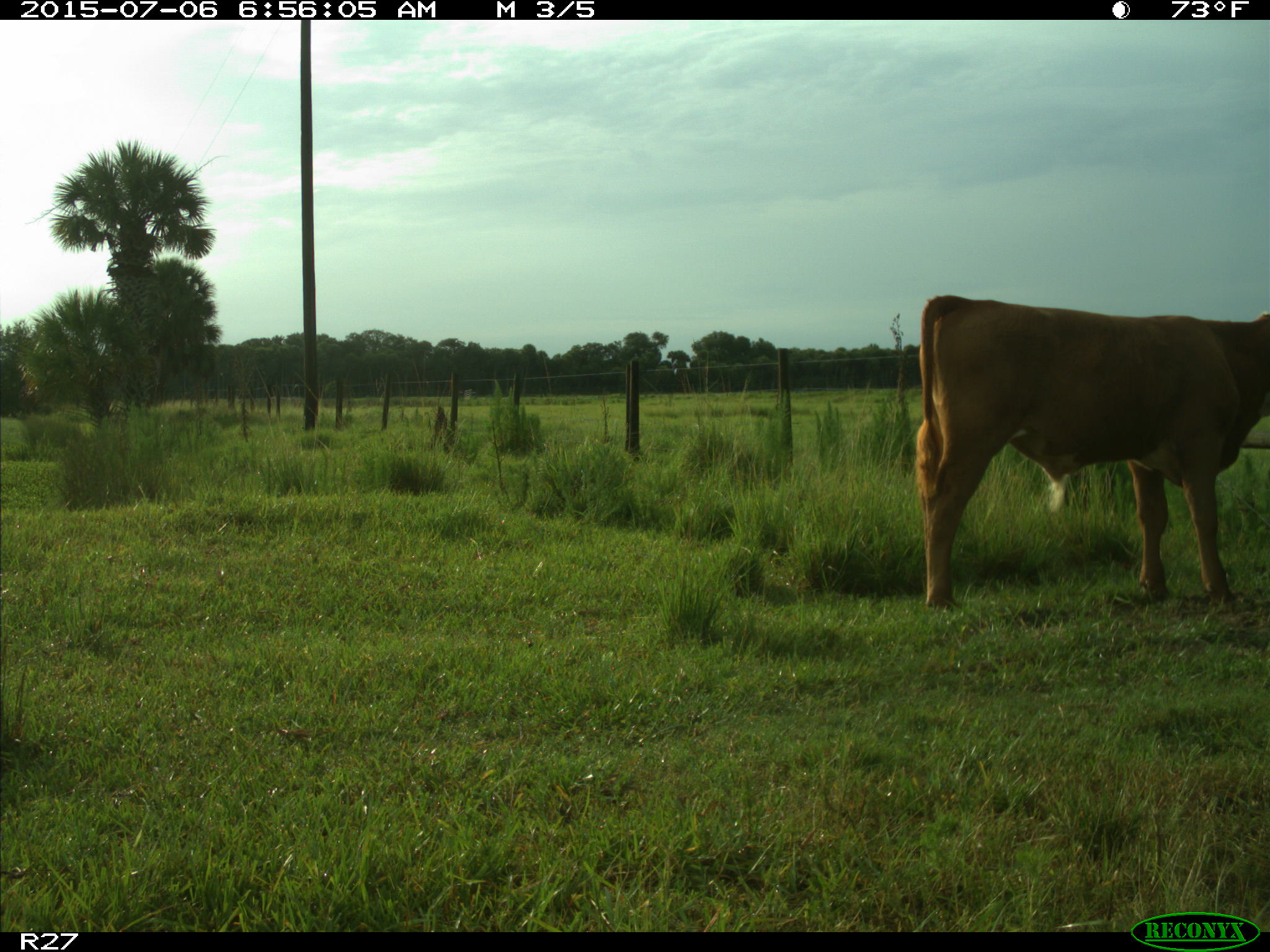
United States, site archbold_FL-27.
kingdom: Animalia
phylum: Chordata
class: Mammalia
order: Artiodactyla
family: Bovidae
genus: Bos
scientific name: Bos taurus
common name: domestic cow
Bos taurus (domestic cow).